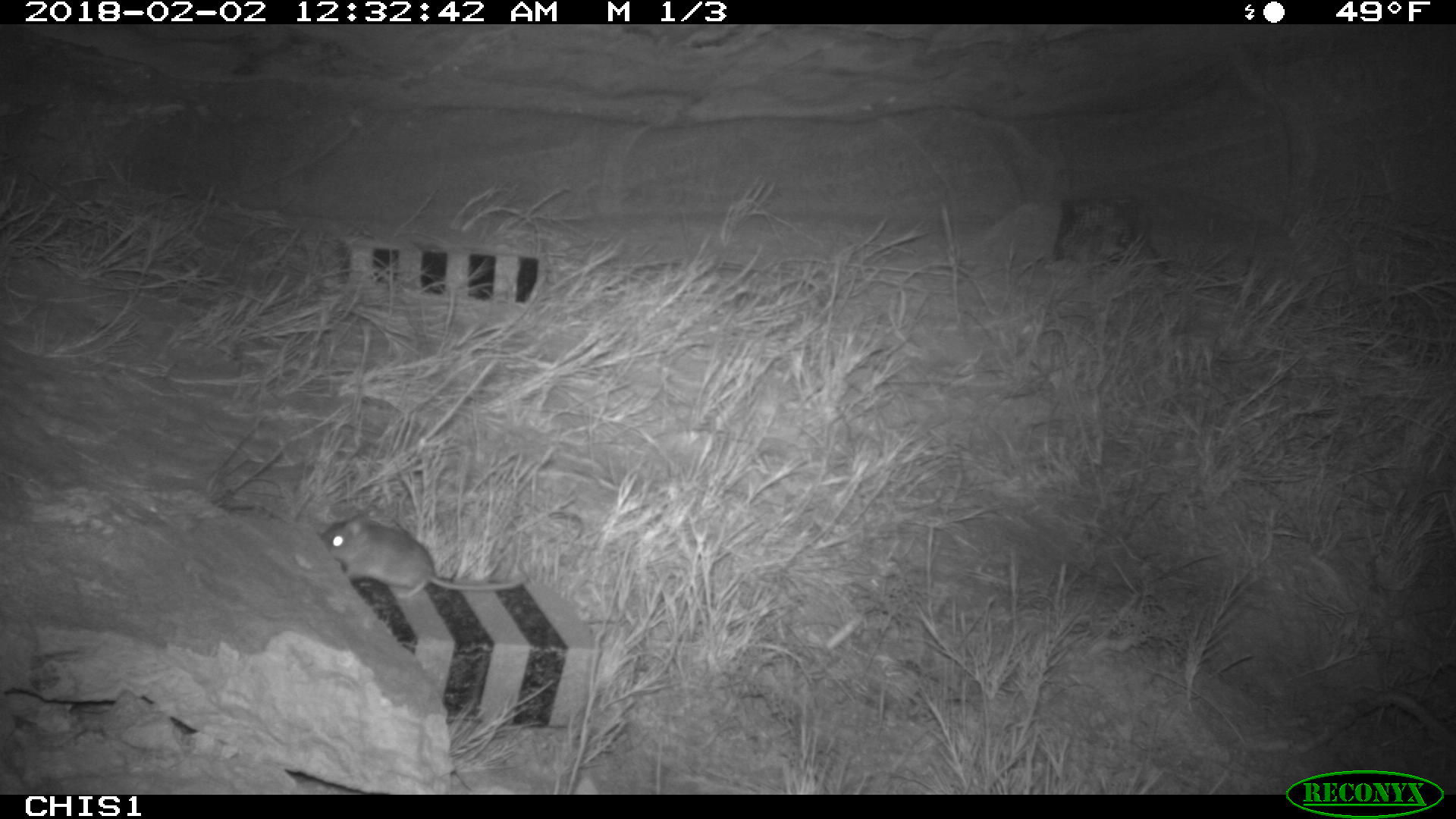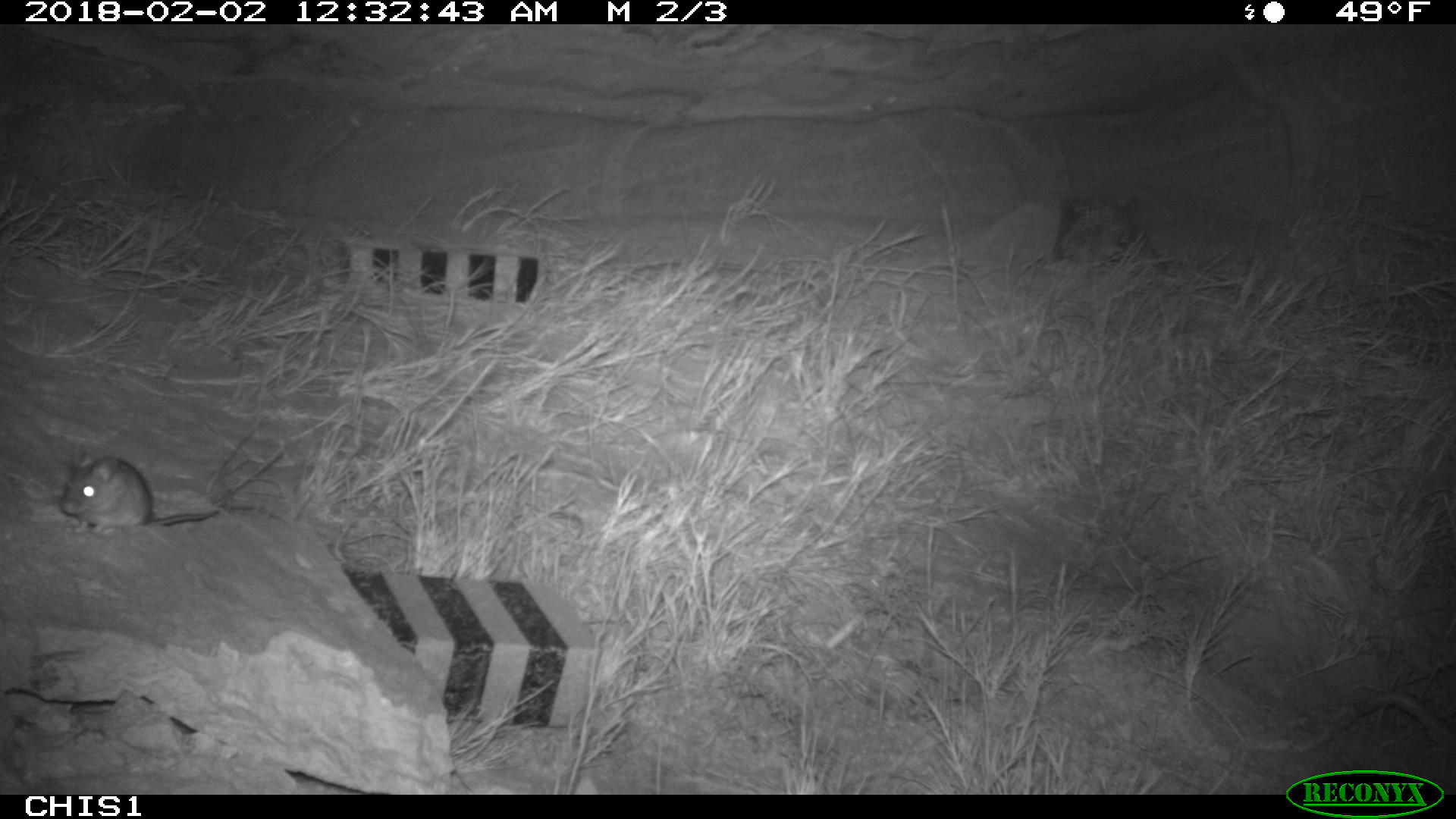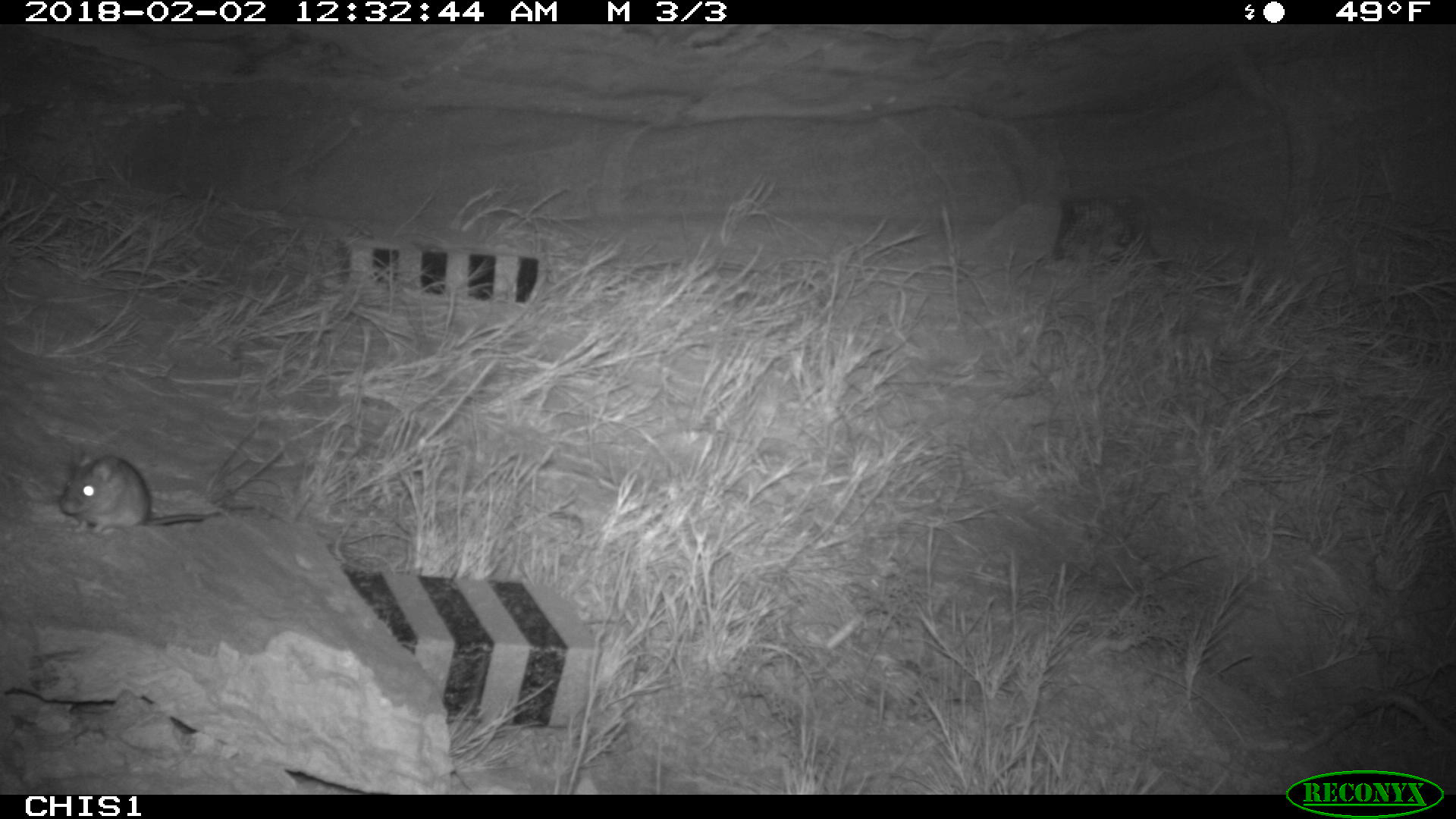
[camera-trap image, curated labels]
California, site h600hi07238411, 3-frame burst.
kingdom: Animalia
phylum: Chordata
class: Mammalia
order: Rodentia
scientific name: Rodentia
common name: rodent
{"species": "rodent (Rodentia)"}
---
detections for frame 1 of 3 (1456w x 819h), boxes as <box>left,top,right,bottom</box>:
rodent: <box>320,507,528,598</box>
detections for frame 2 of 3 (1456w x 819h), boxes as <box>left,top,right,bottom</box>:
rodent: <box>58,453,218,533</box>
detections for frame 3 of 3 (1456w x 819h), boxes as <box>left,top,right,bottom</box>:
rodent: <box>58,452,204,534</box>